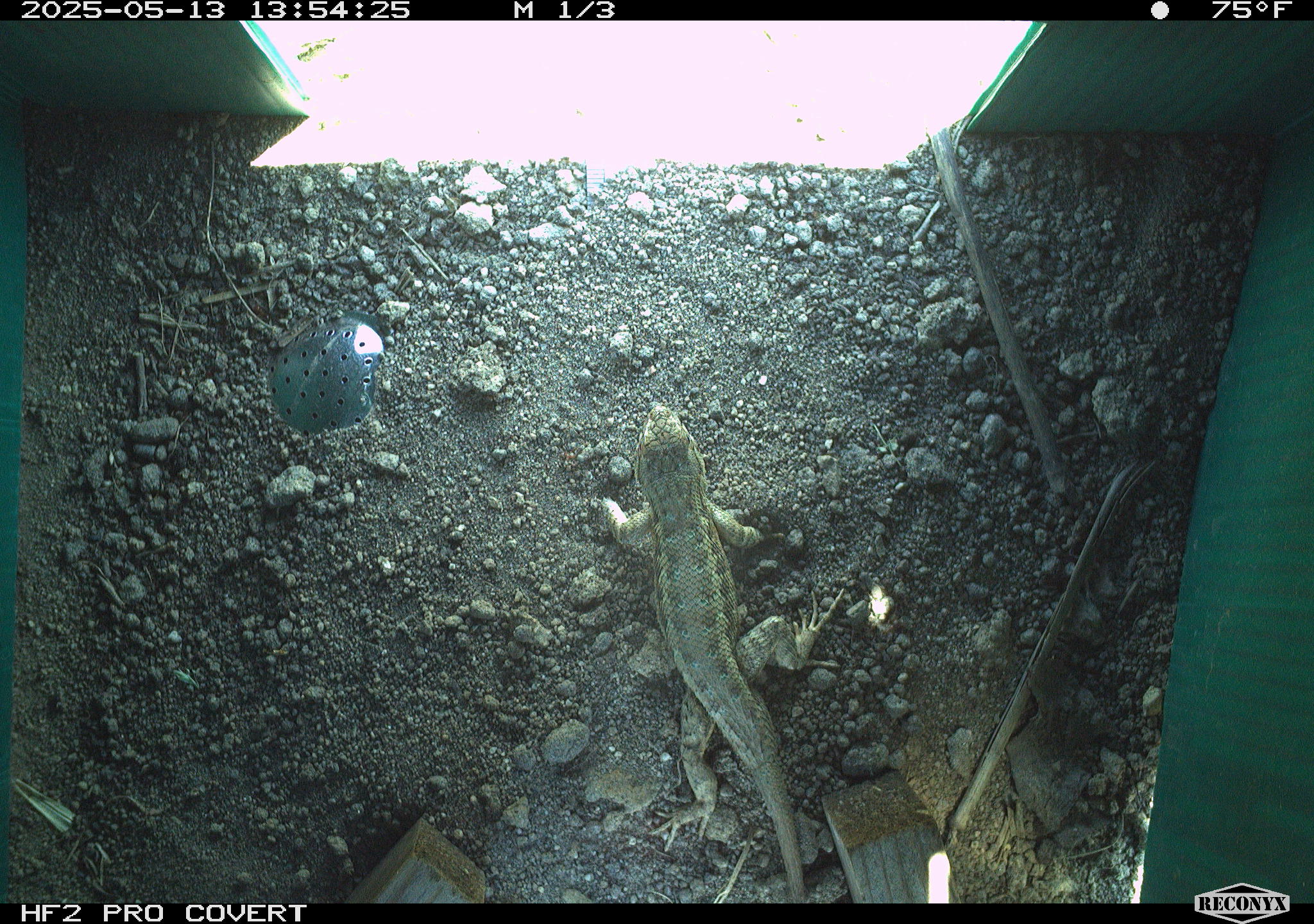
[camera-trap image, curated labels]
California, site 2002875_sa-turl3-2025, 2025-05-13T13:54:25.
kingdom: Animalia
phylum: Chordata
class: Reptilia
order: Squamata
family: Phrynosomatidae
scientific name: Phrynosomatidae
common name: north american spiny lizards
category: sceloporus/uta species